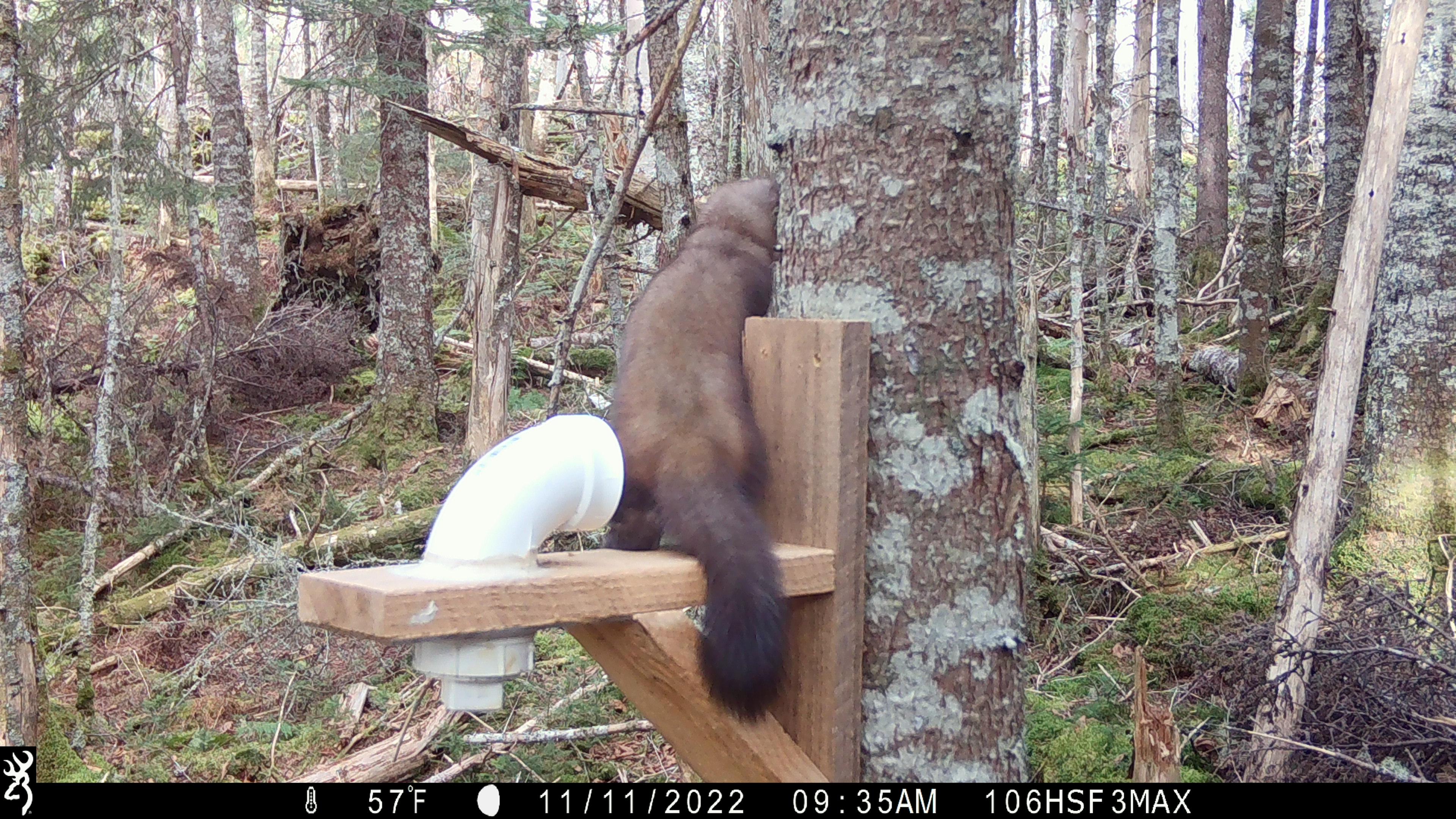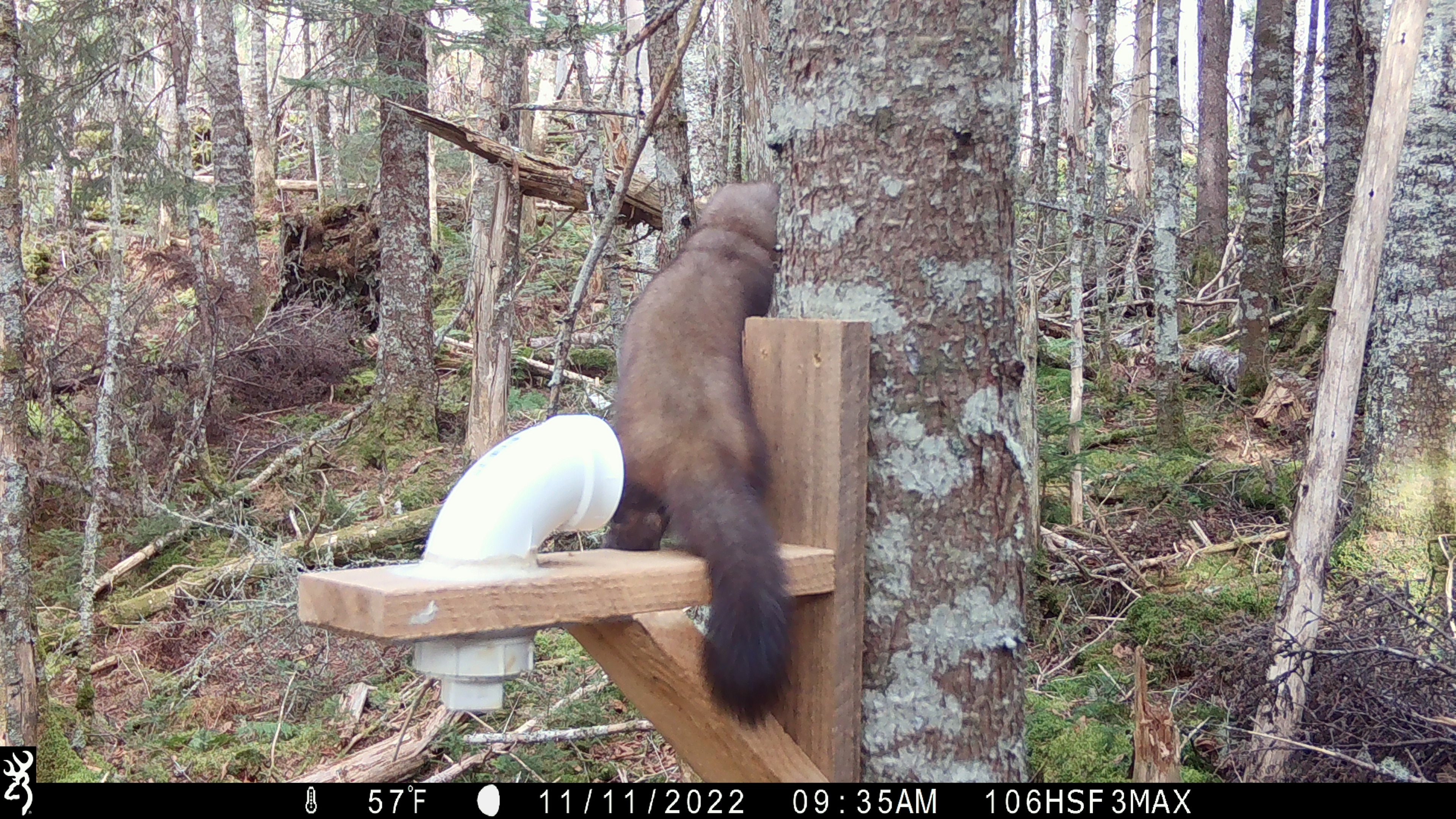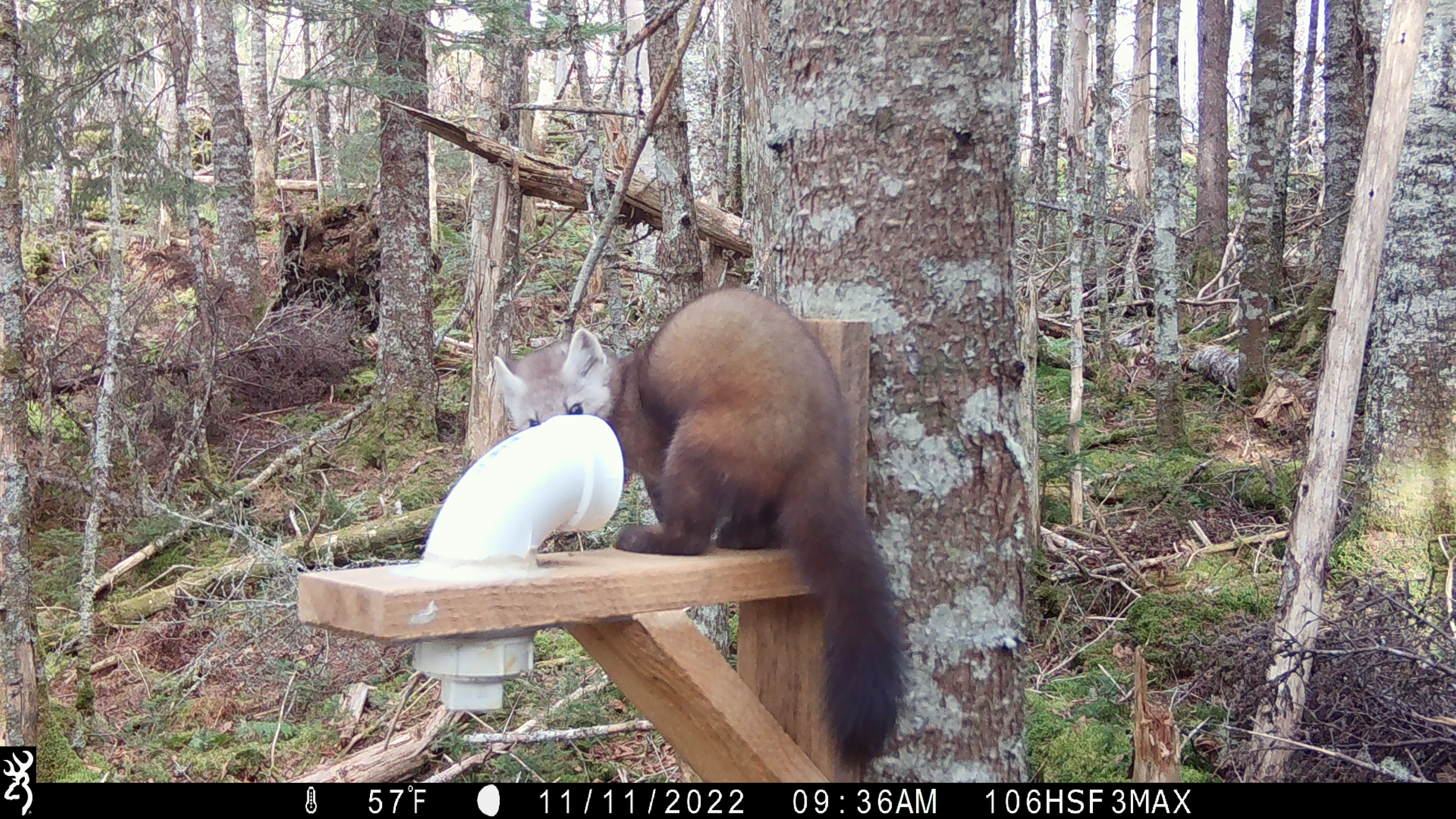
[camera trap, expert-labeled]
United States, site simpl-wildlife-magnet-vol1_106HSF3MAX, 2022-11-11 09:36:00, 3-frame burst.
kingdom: Animalia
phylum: Chordata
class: Mammalia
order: Carnivora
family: Mustelidae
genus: Martes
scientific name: Martes americana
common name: american marten